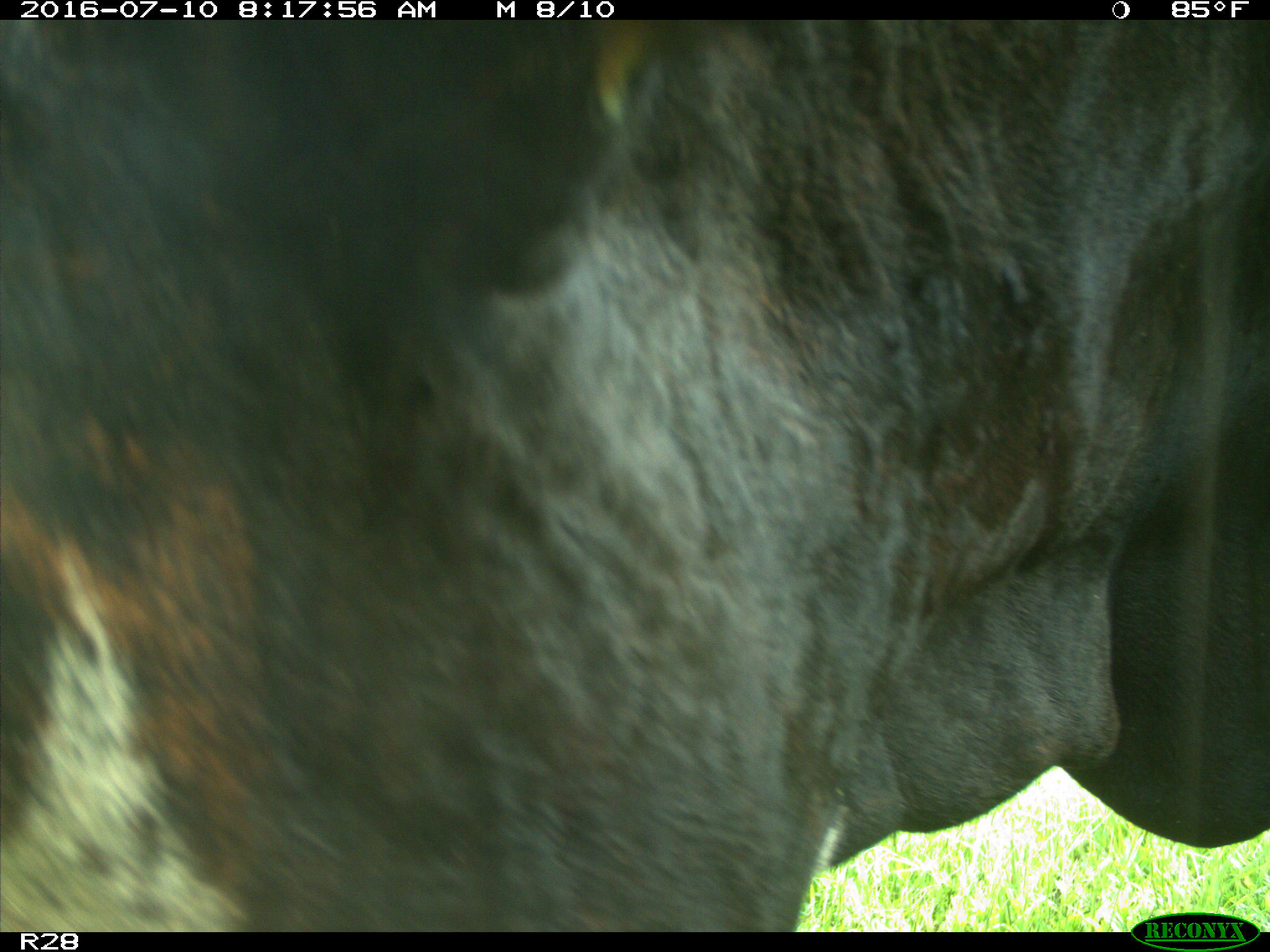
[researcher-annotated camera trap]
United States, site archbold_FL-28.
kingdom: Animalia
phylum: Chordata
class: Mammalia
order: Artiodactyla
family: Bovidae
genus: Bos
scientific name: Bos taurus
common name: domestic cow